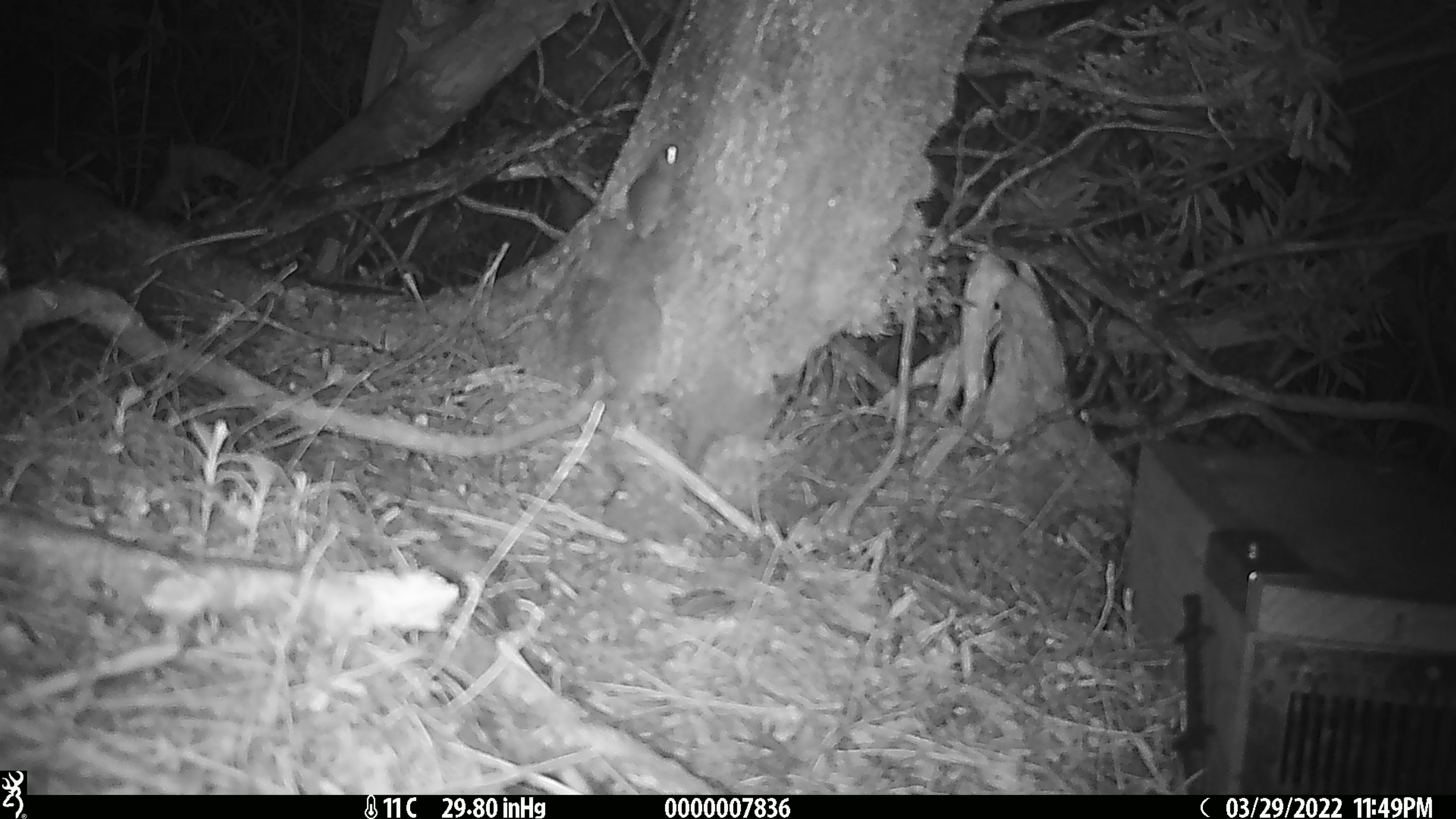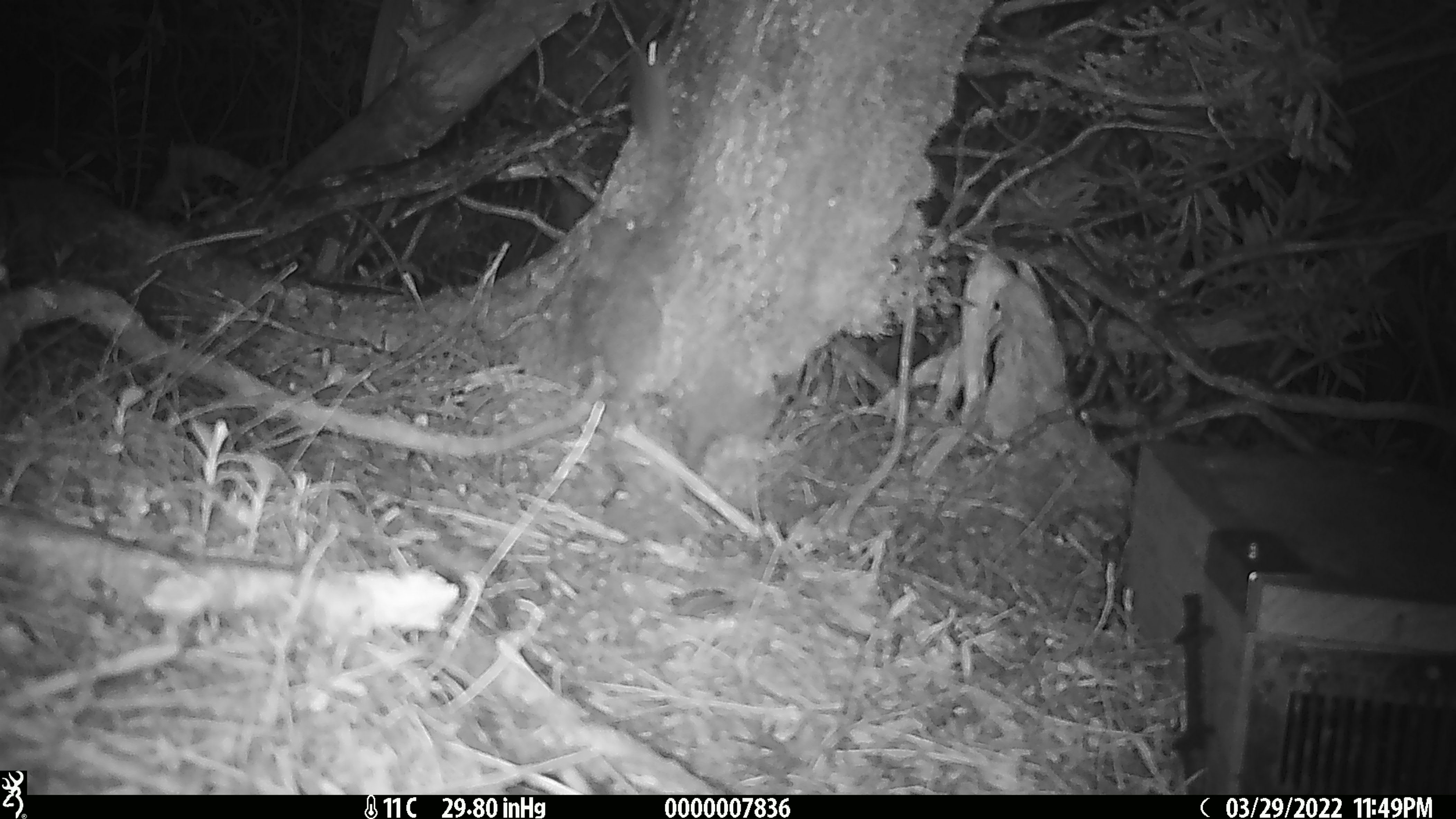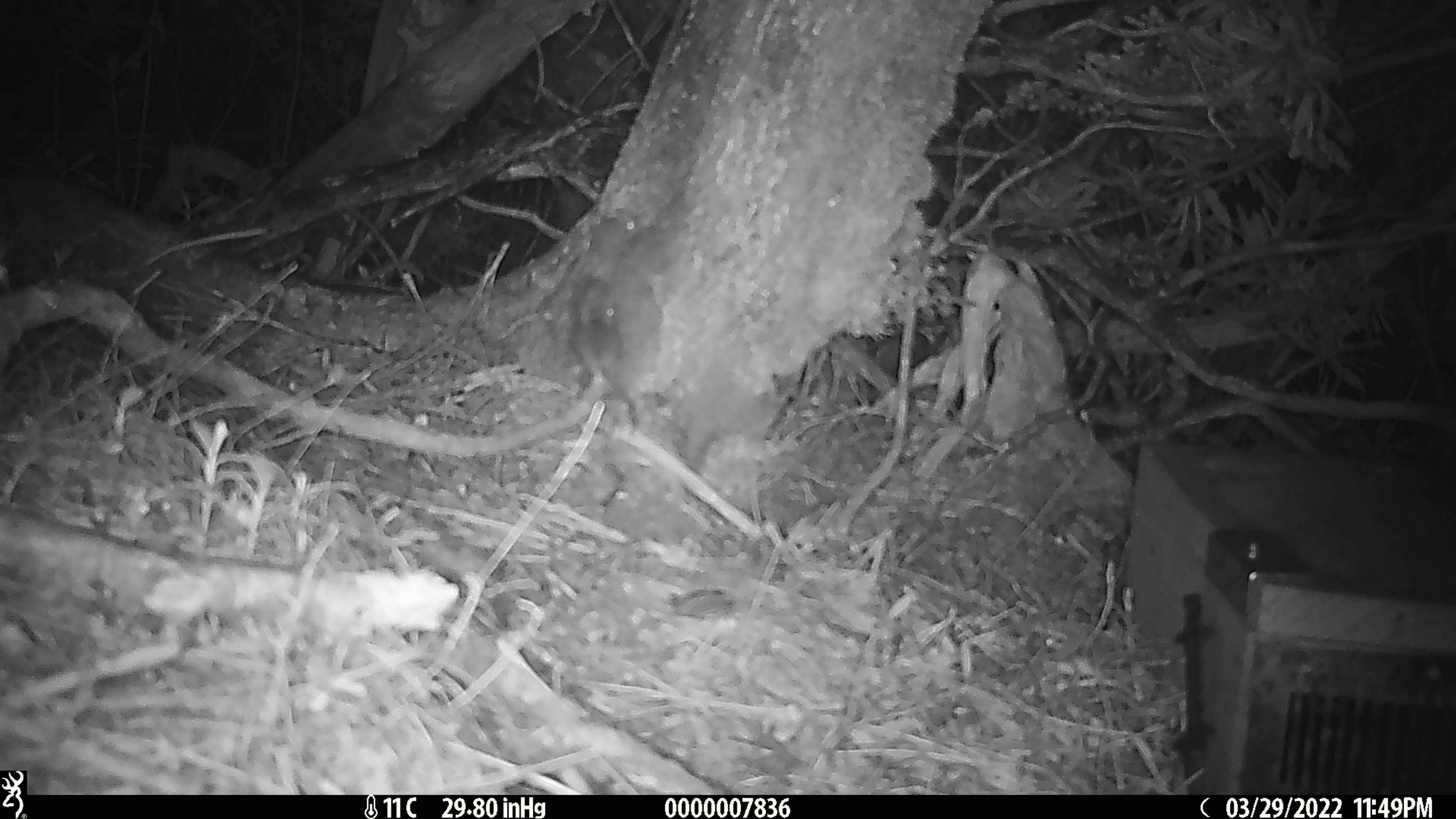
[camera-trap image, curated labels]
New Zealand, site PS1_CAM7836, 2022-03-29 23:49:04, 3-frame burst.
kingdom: Animalia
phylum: Chordata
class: Mammalia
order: Rodentia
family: Muridae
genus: Mus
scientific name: Mus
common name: mouse